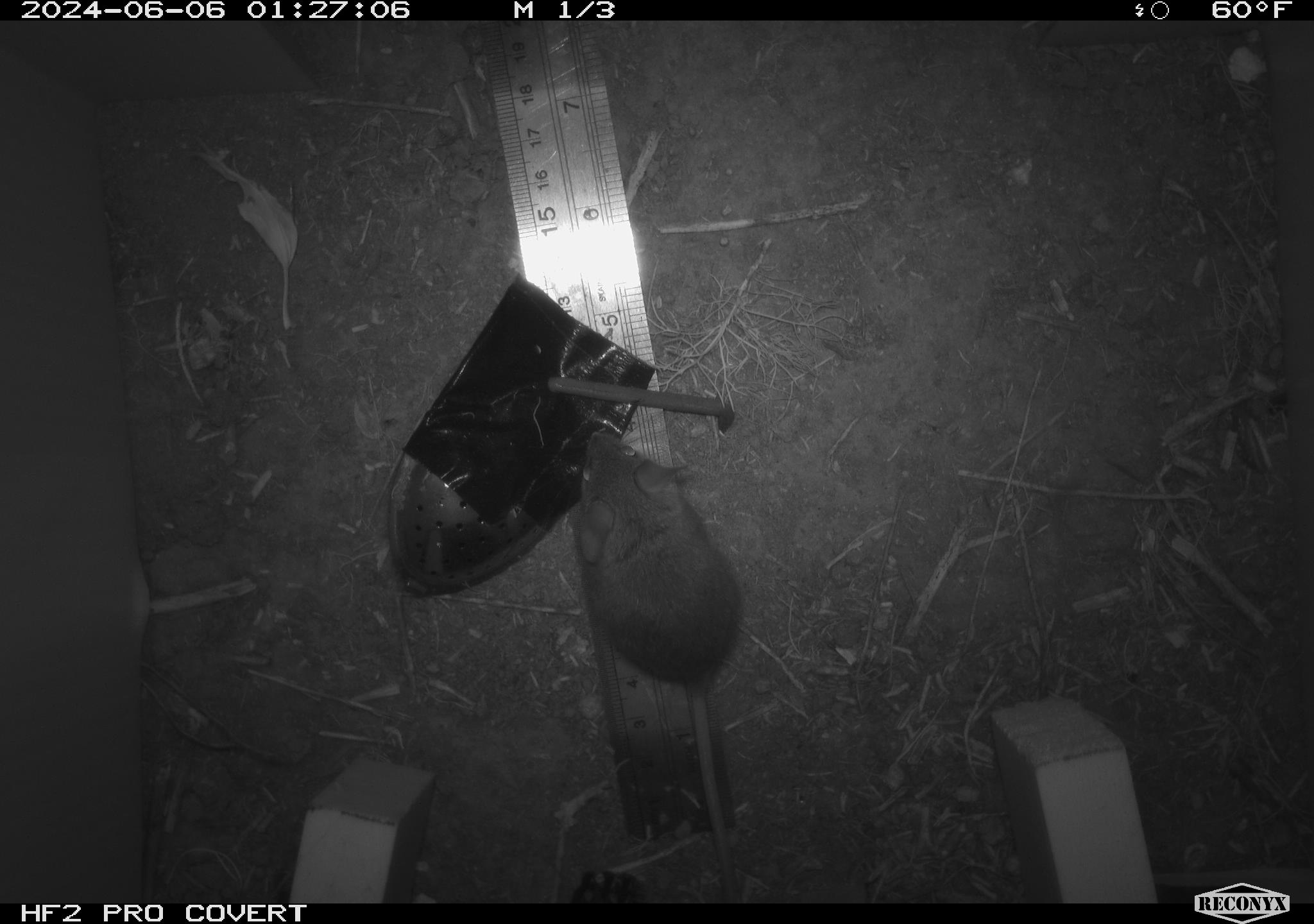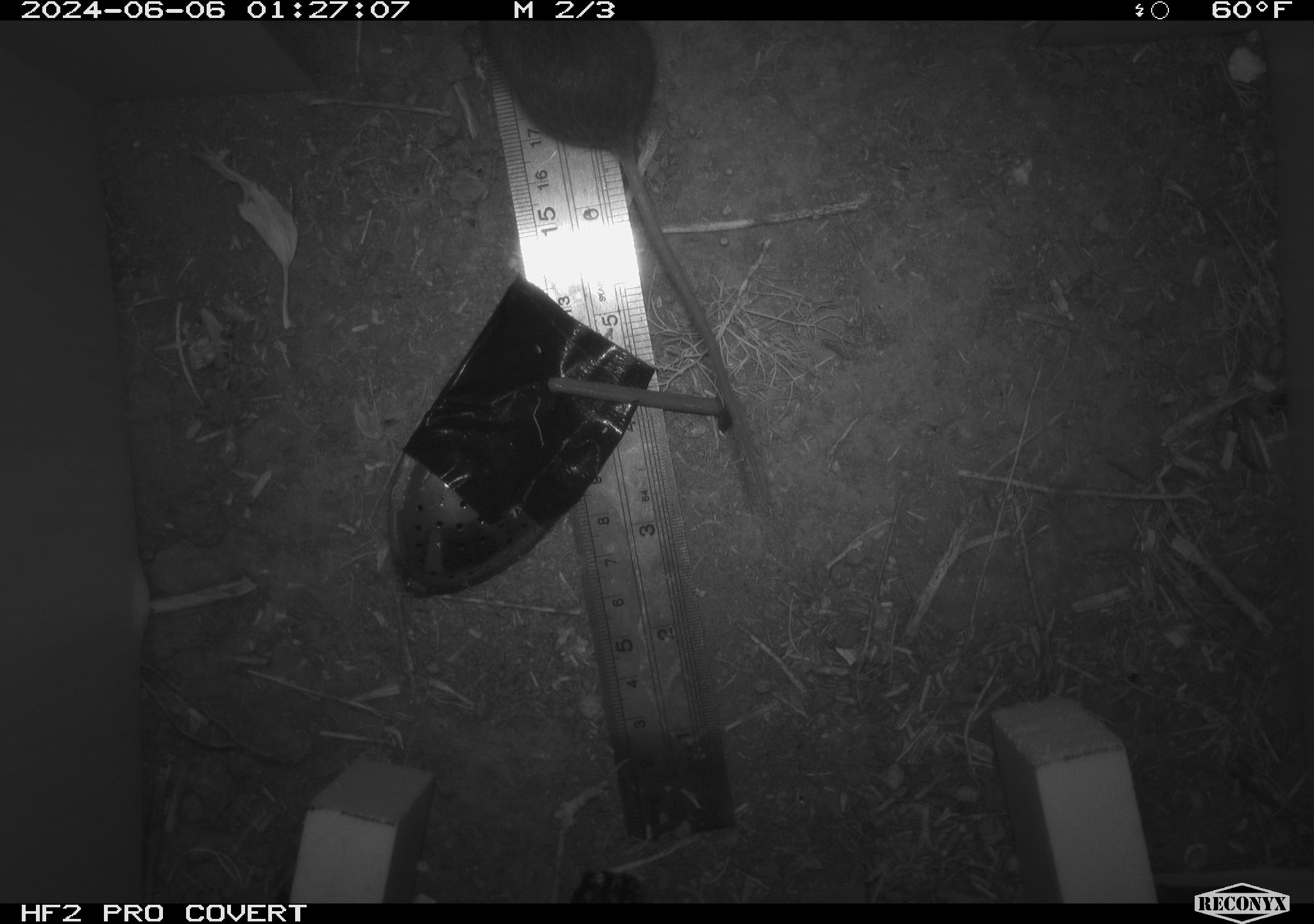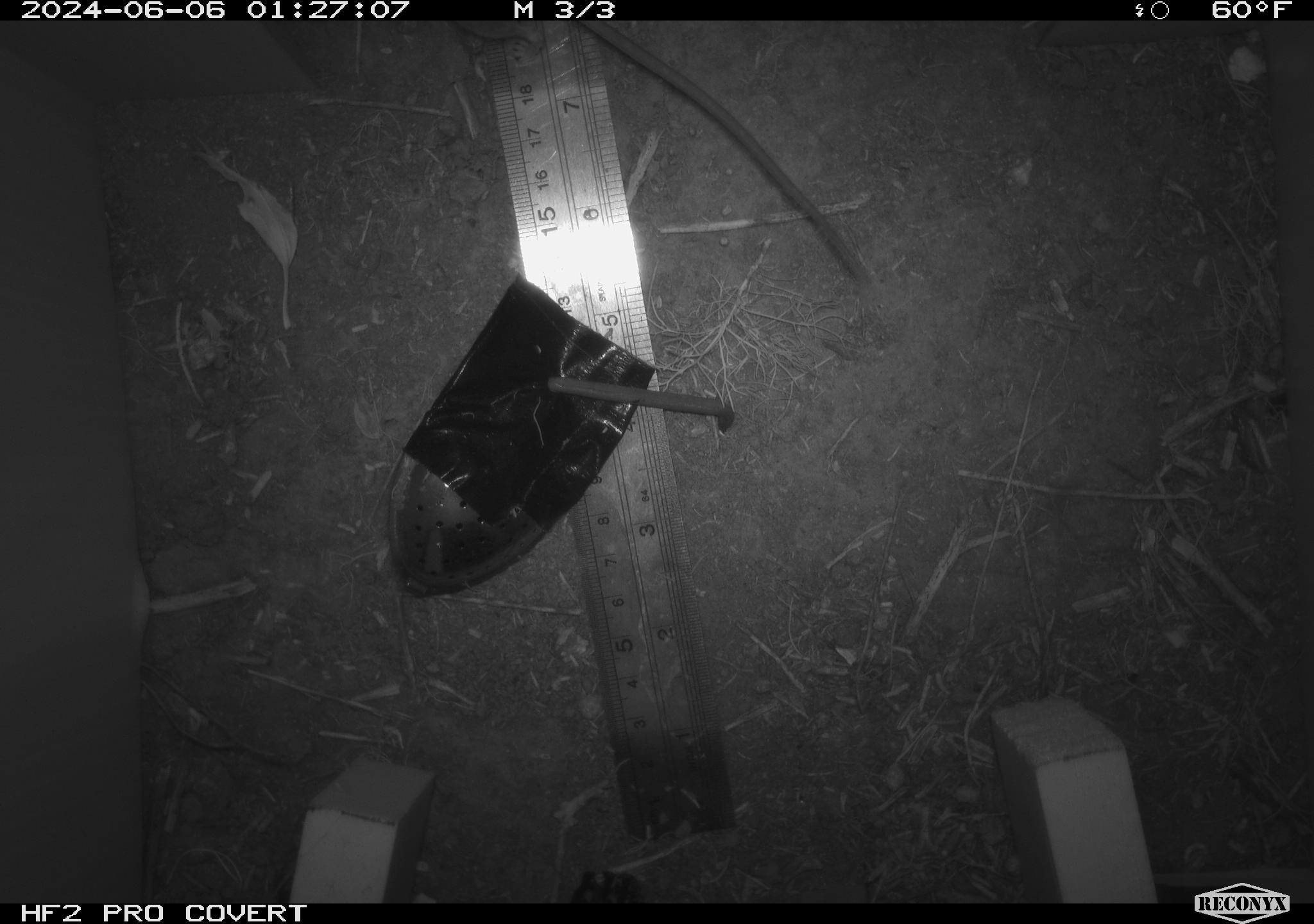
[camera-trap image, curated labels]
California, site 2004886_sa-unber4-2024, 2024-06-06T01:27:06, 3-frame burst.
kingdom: Animalia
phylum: Chordata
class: Mammalia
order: Rodentia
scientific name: Rodentia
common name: mouse species